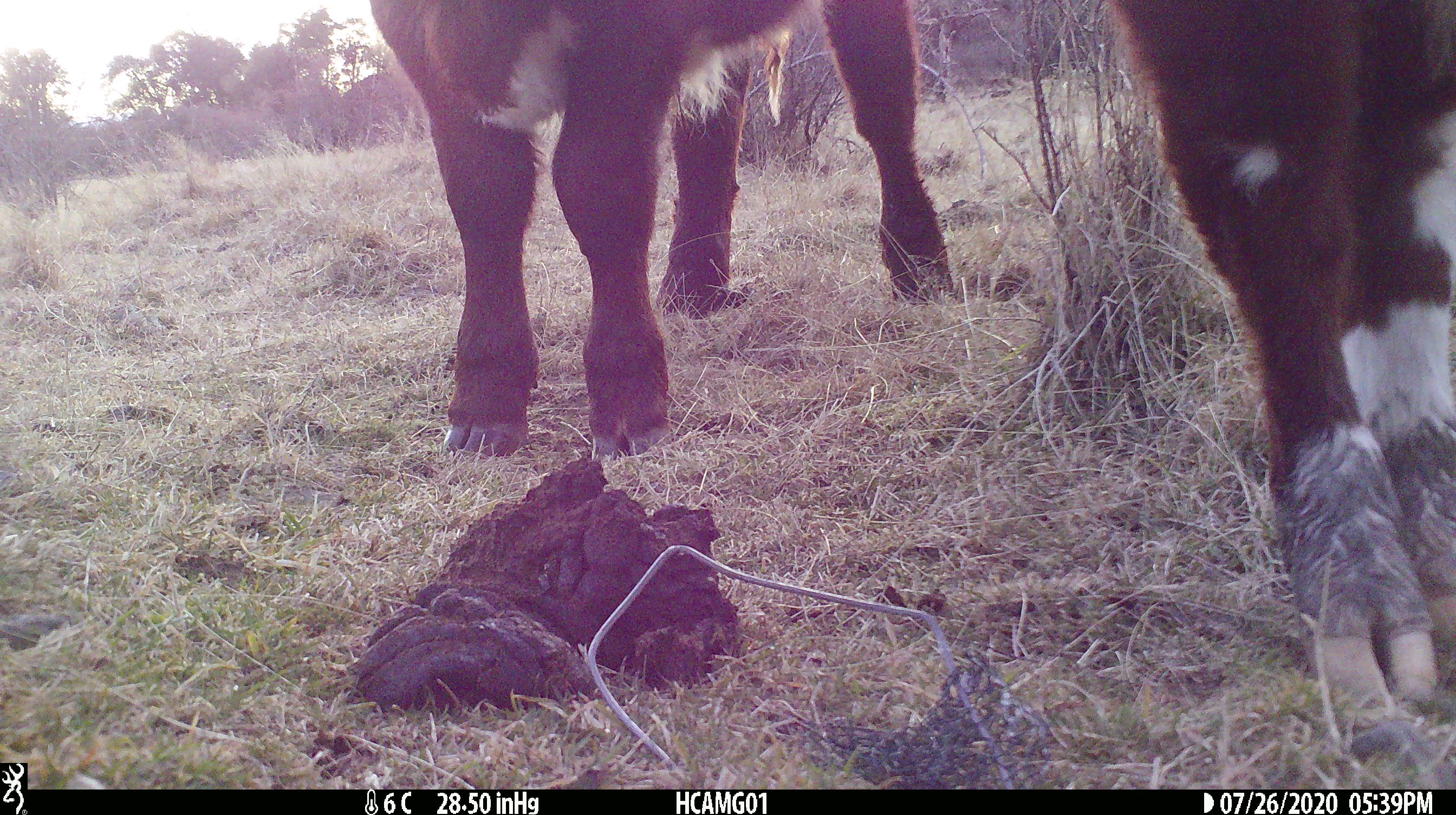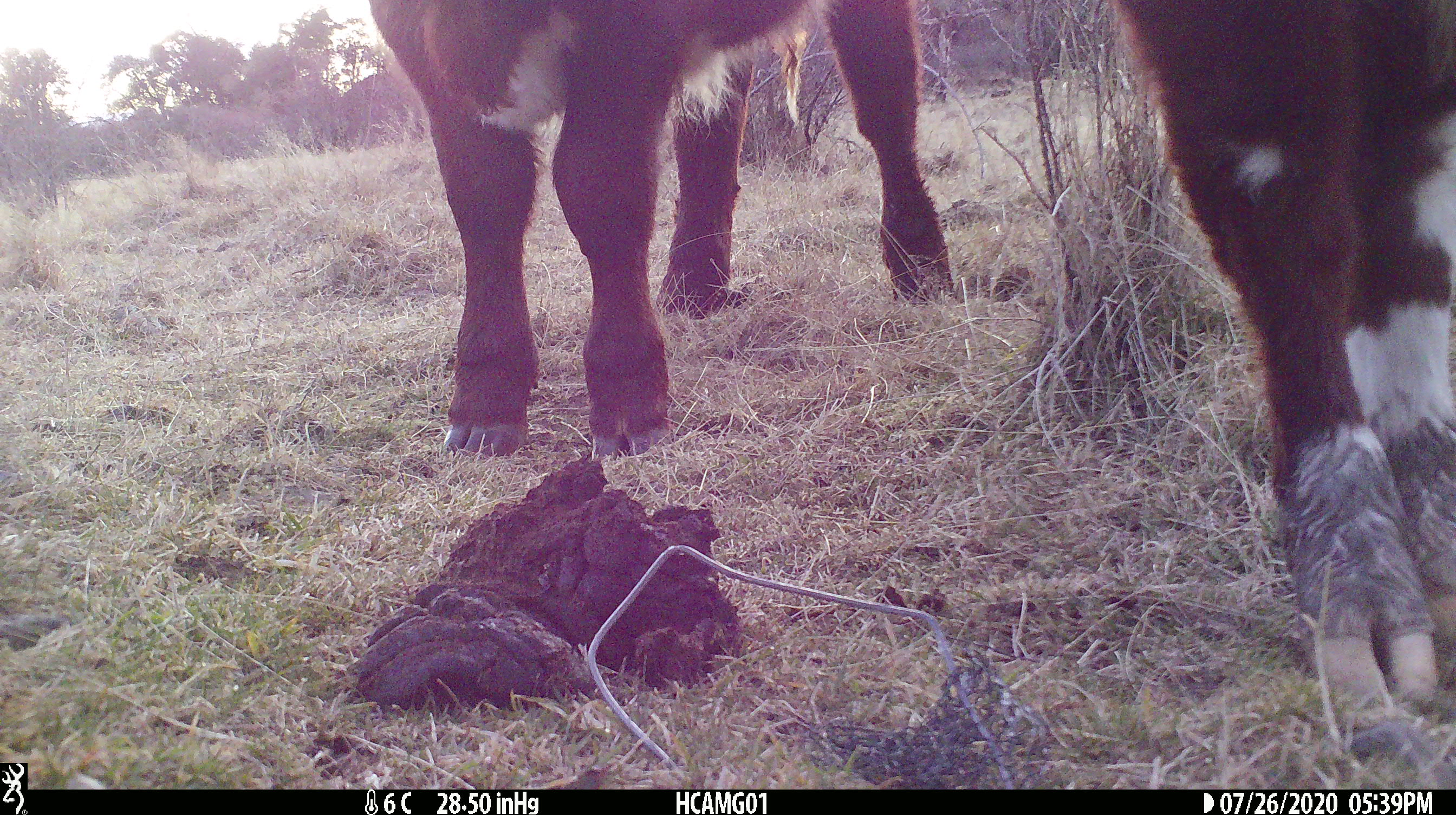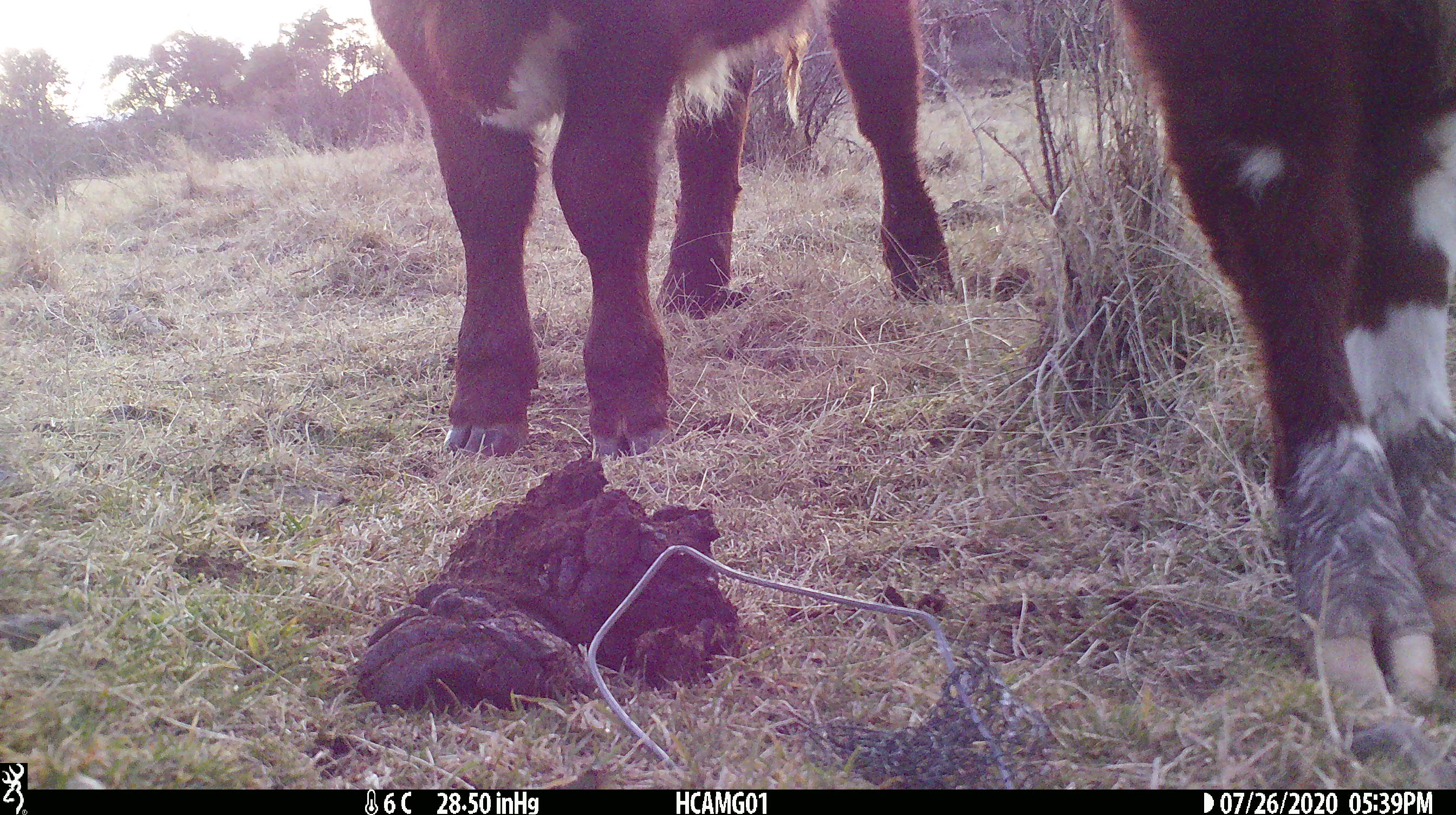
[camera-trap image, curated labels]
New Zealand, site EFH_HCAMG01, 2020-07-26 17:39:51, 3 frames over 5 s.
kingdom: Animalia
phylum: Chordata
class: Mammalia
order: Artiodactyla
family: Bovidae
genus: Bos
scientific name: Bos taurus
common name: domestic cow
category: cow